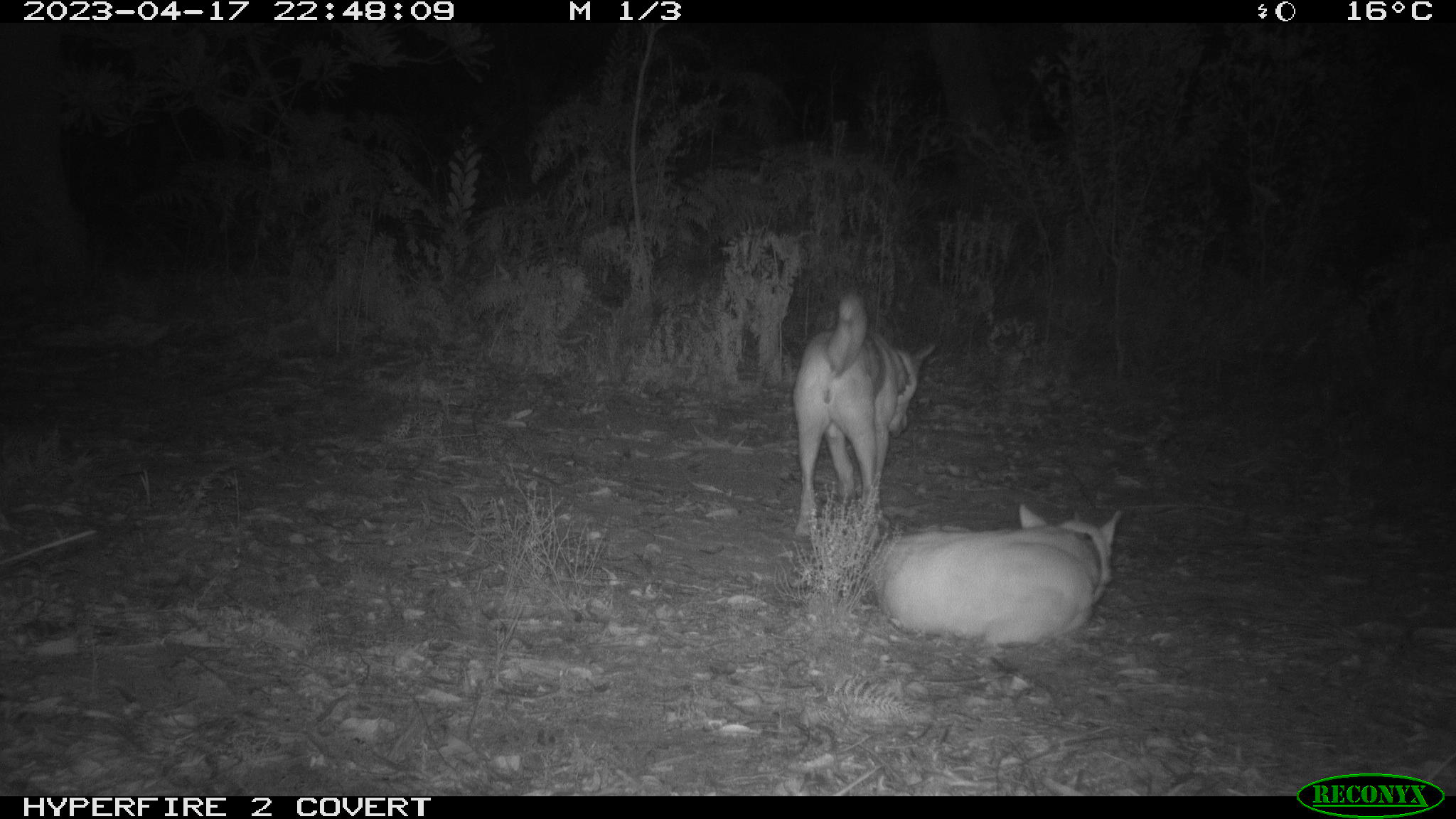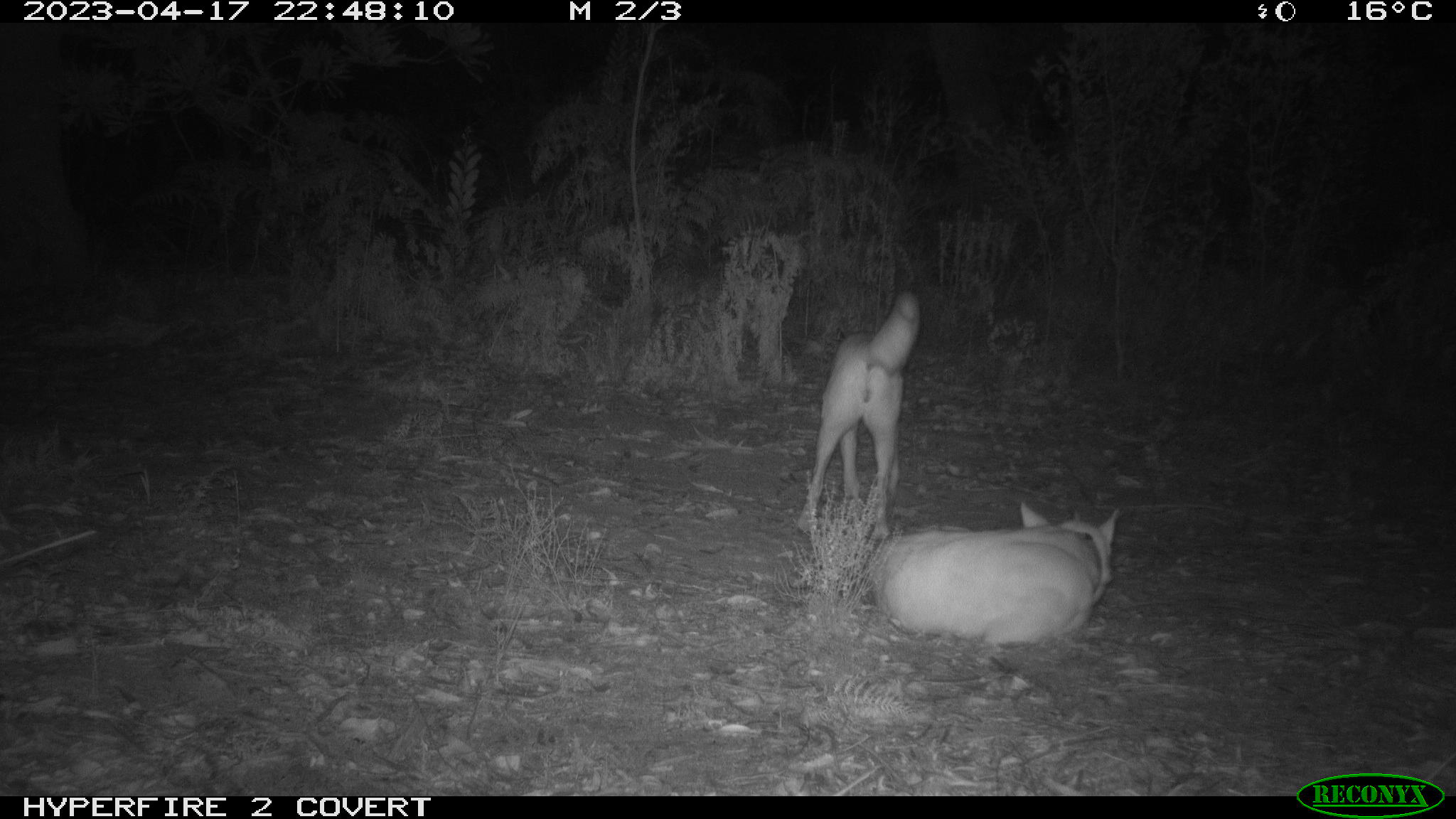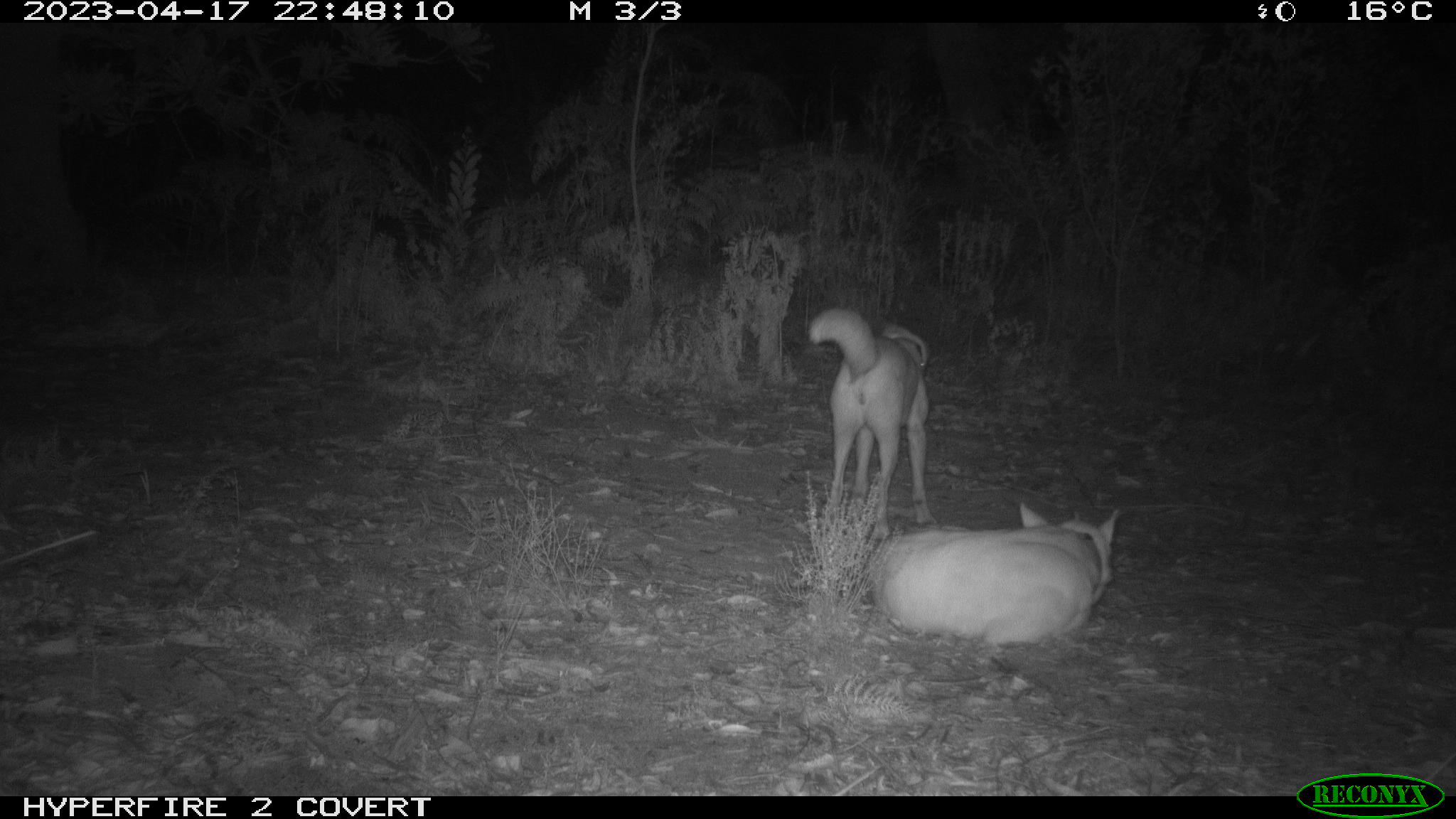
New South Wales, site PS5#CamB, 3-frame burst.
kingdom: Animalia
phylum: Chordata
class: Mammalia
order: Carnivora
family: Canidae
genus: Canis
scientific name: Canis familiaris dingo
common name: dingo